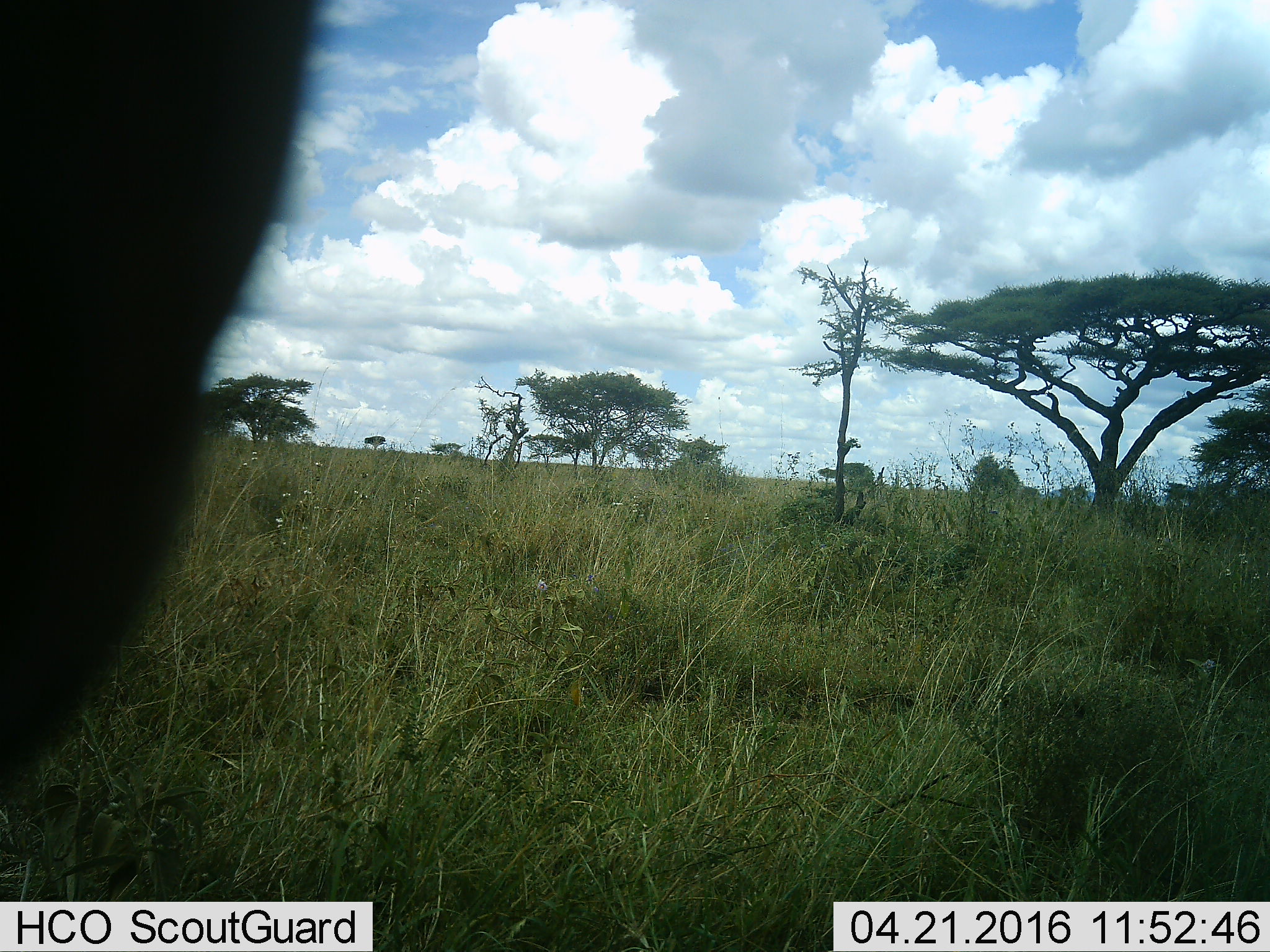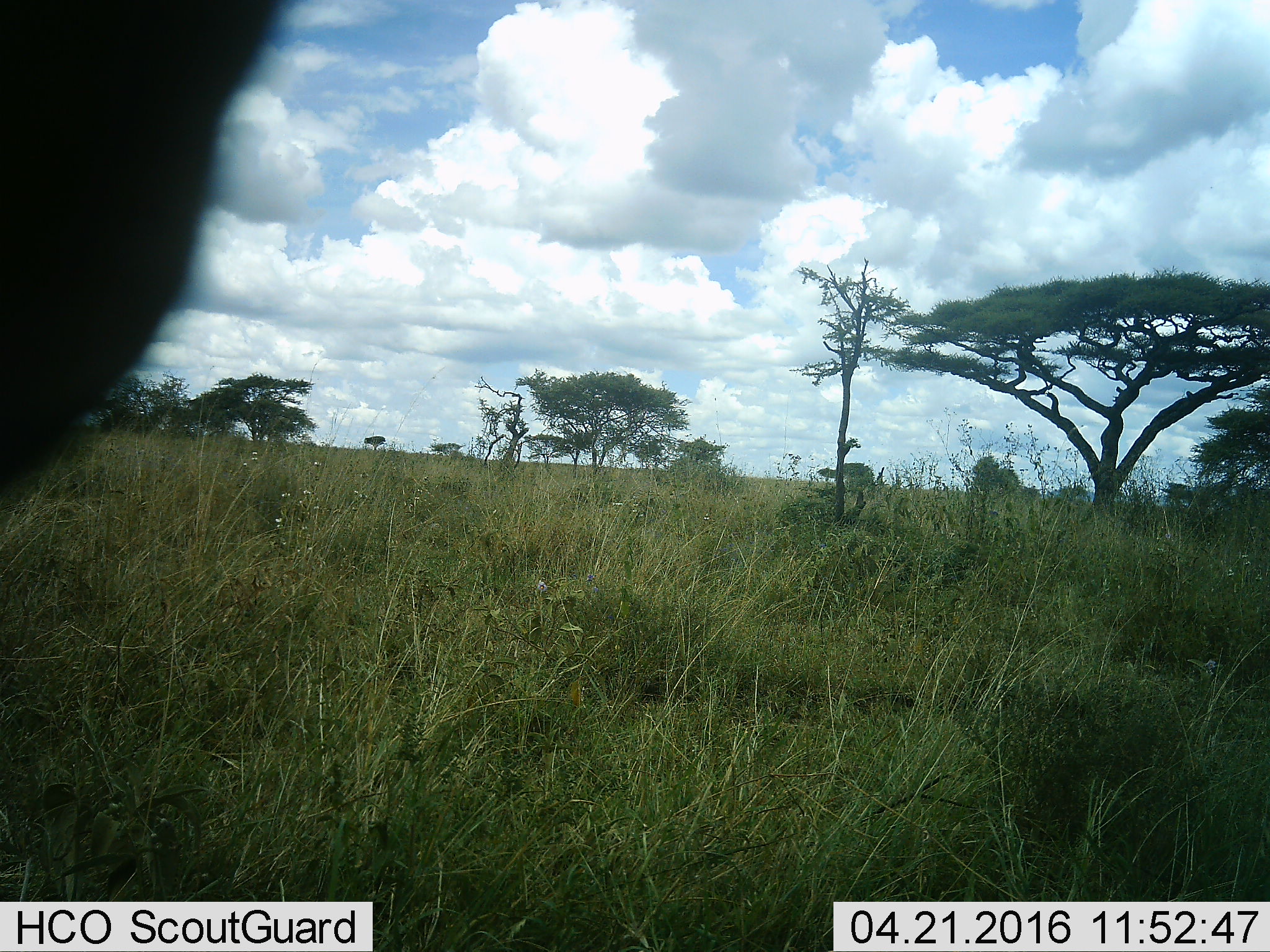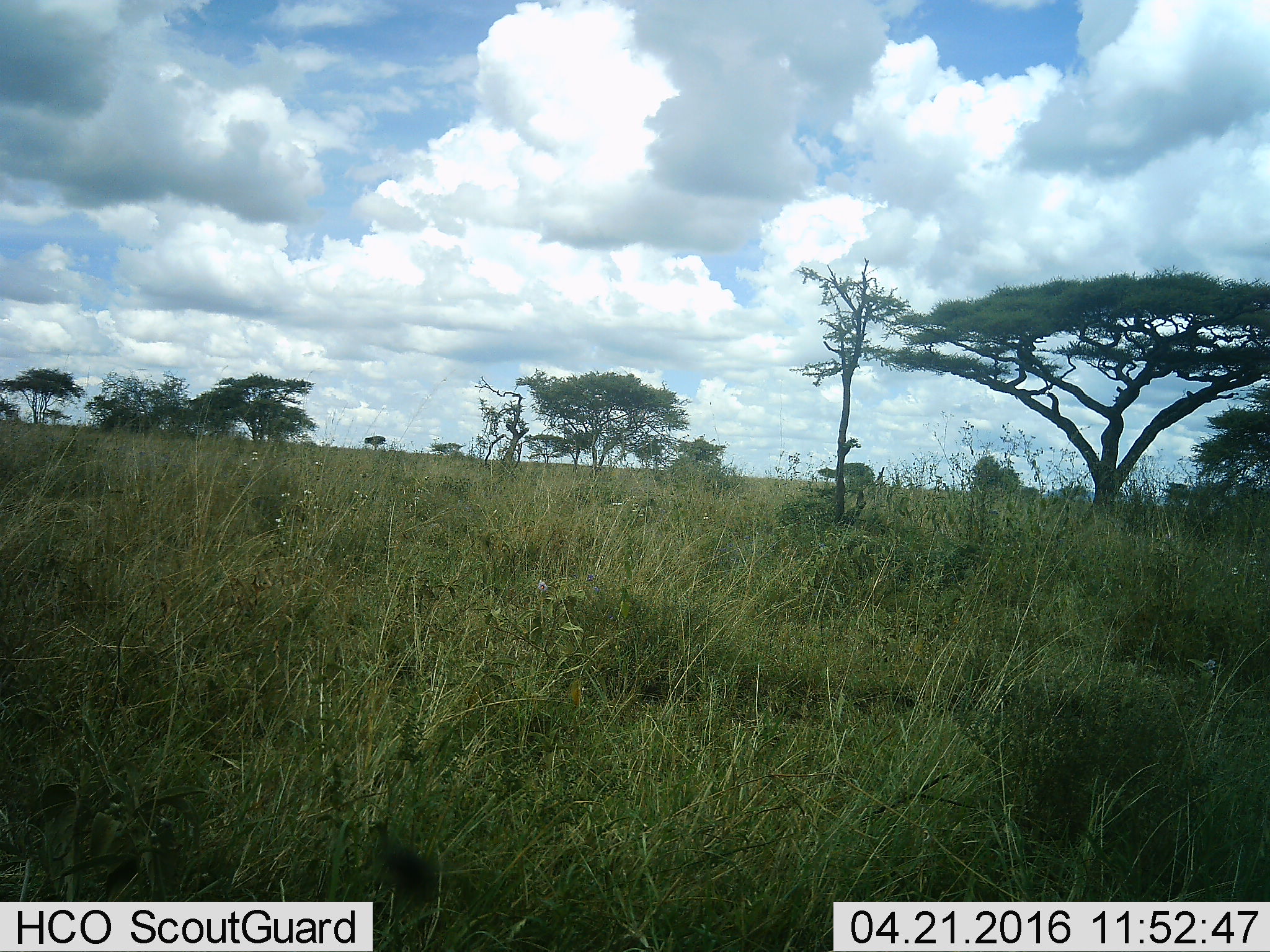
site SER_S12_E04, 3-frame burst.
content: unidentified animal